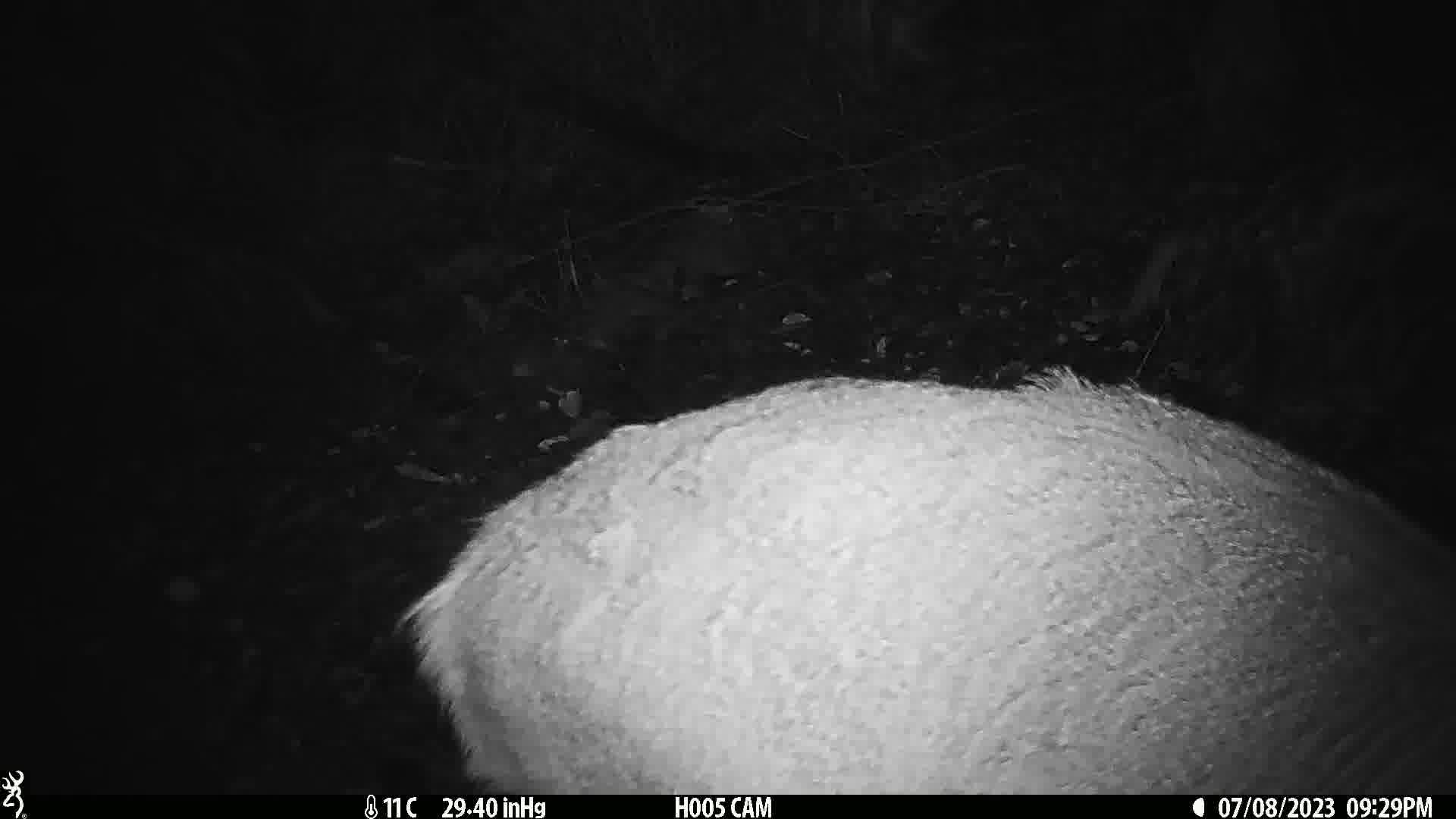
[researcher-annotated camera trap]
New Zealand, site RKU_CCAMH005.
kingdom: Animalia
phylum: Chordata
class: Mammalia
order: Artiodactyla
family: Cervidae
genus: Odocoileus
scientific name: Odocoileus virginianus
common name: white-tailed deer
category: white tailed deer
White tailed deer (white-tailed deer) (Odocoileus virginianus).